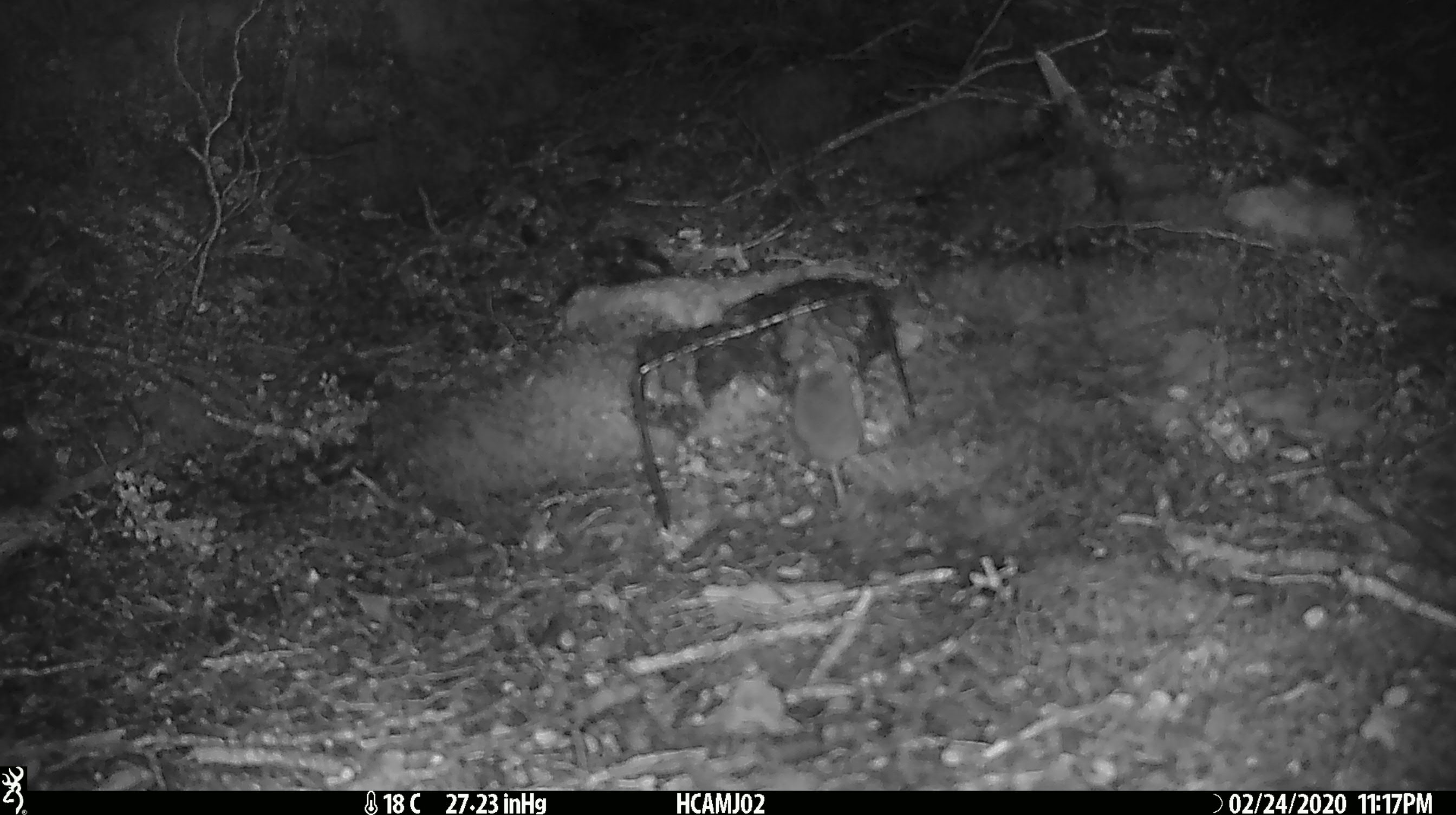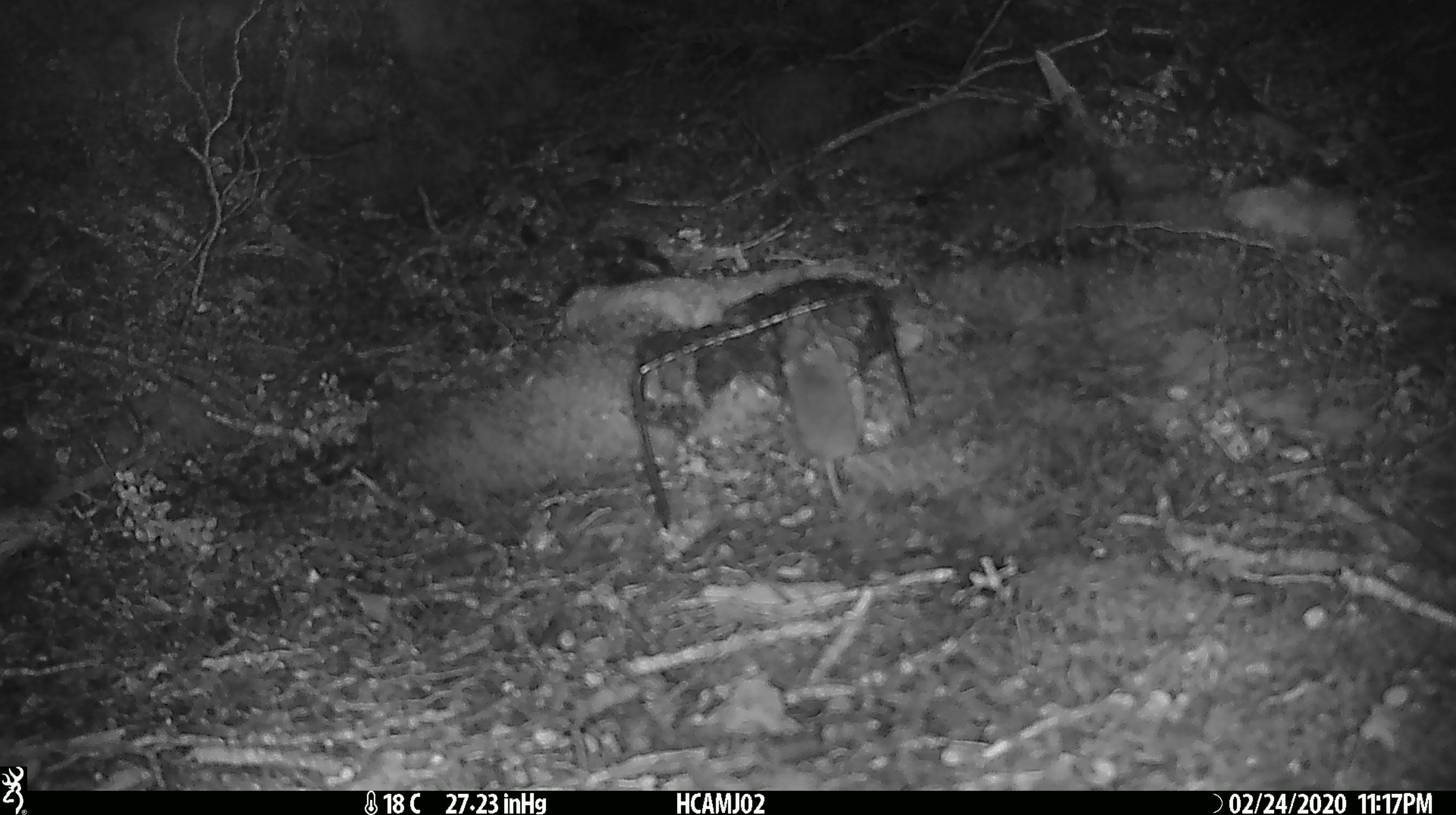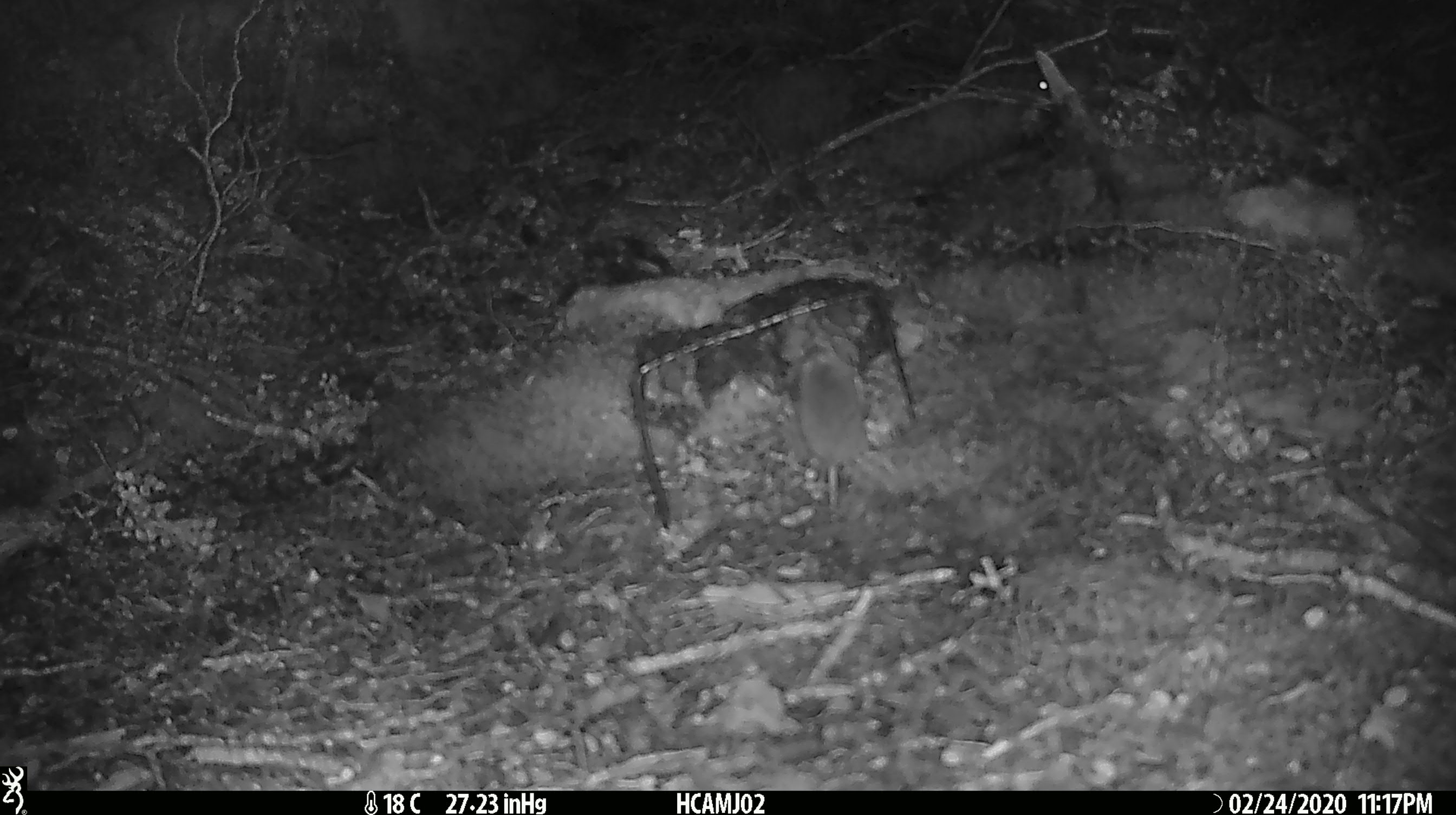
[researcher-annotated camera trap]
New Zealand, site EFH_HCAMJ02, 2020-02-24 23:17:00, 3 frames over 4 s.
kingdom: Animalia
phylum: Chordata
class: Mammalia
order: Rodentia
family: Muridae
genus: Mus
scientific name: Mus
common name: mouse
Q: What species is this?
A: Mouse (Mus).